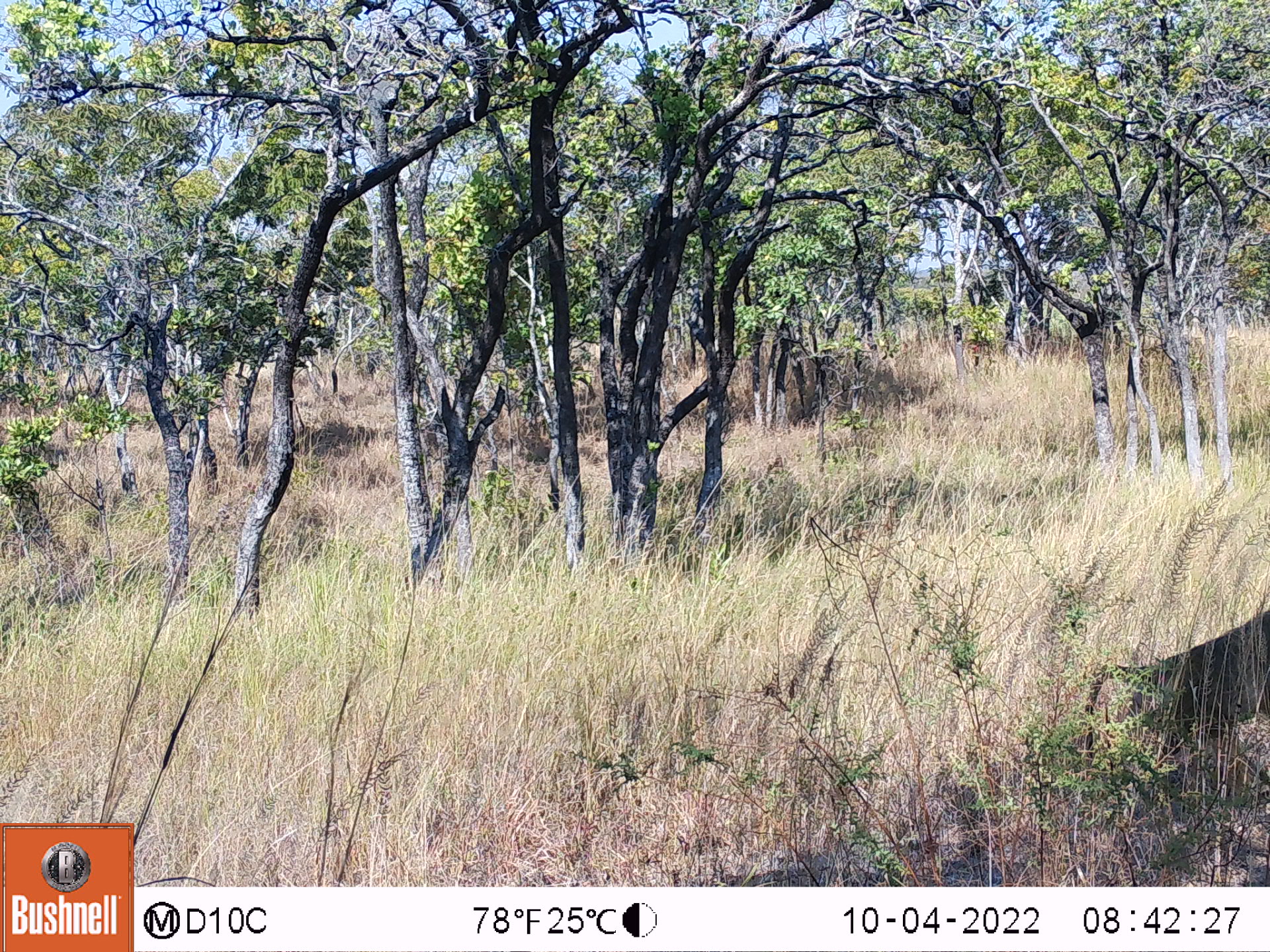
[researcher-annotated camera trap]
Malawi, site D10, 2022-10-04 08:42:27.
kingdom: Animalia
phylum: Chordata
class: Mammalia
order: Primates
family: Cercopithecidae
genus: Papio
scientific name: Papio cynocephalus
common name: yellow baboon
Yellow baboon (Papio cynocephalus), count 1.